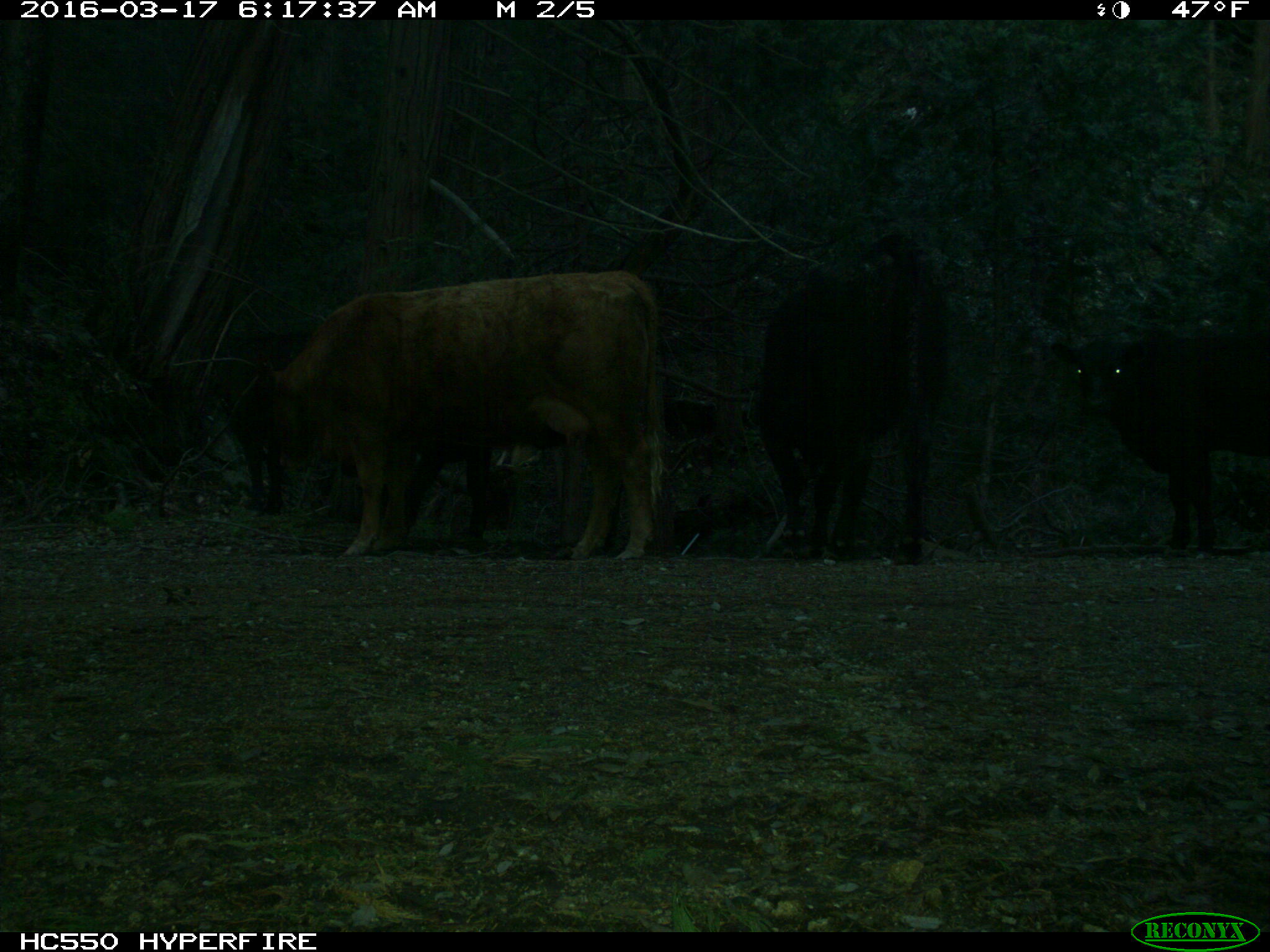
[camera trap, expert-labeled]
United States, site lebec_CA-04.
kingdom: Animalia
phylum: Chordata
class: Mammalia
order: Artiodactyla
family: Bovidae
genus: Bos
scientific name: Bos taurus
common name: domestic cow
Bos taurus (domestic cow).